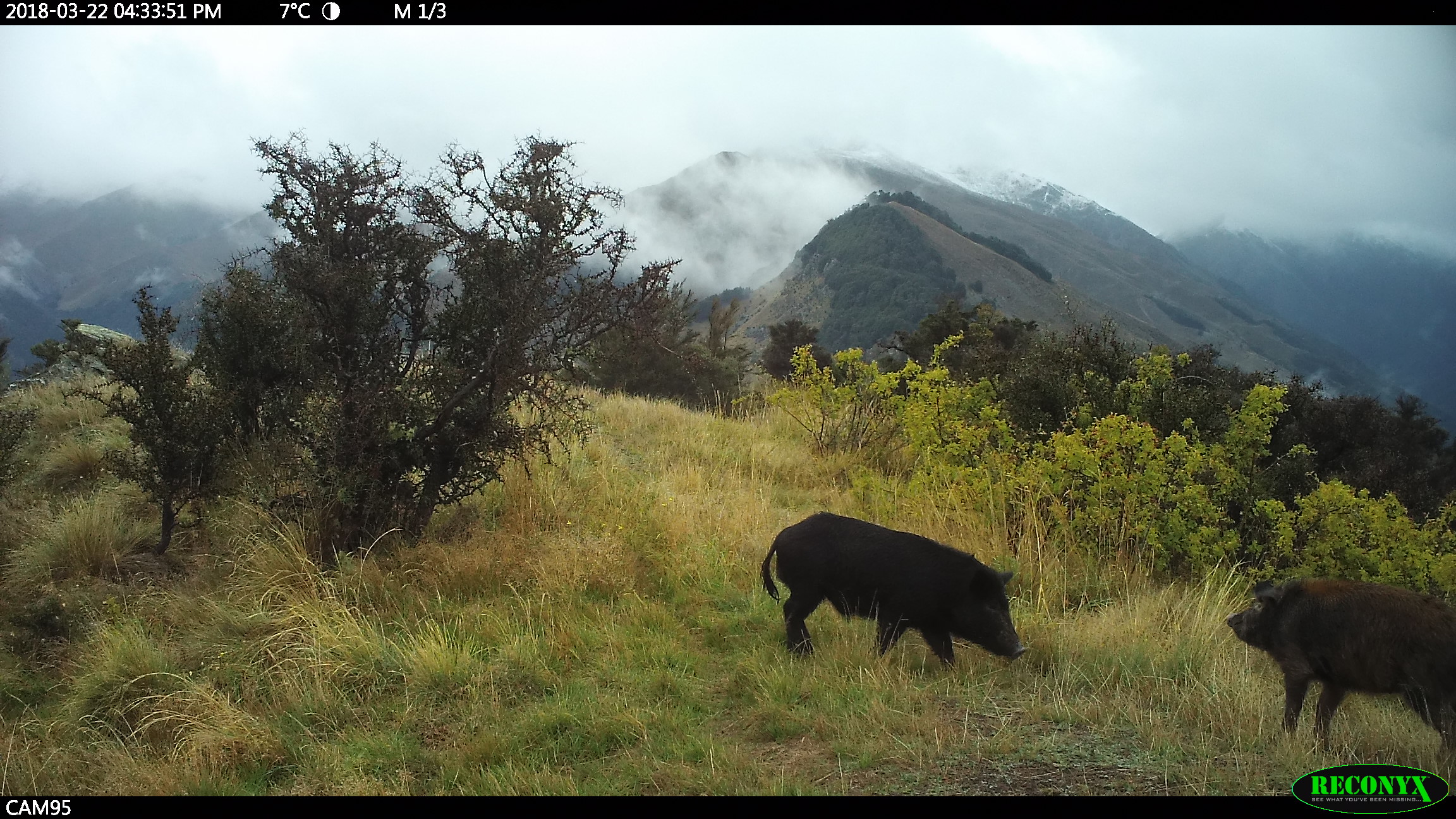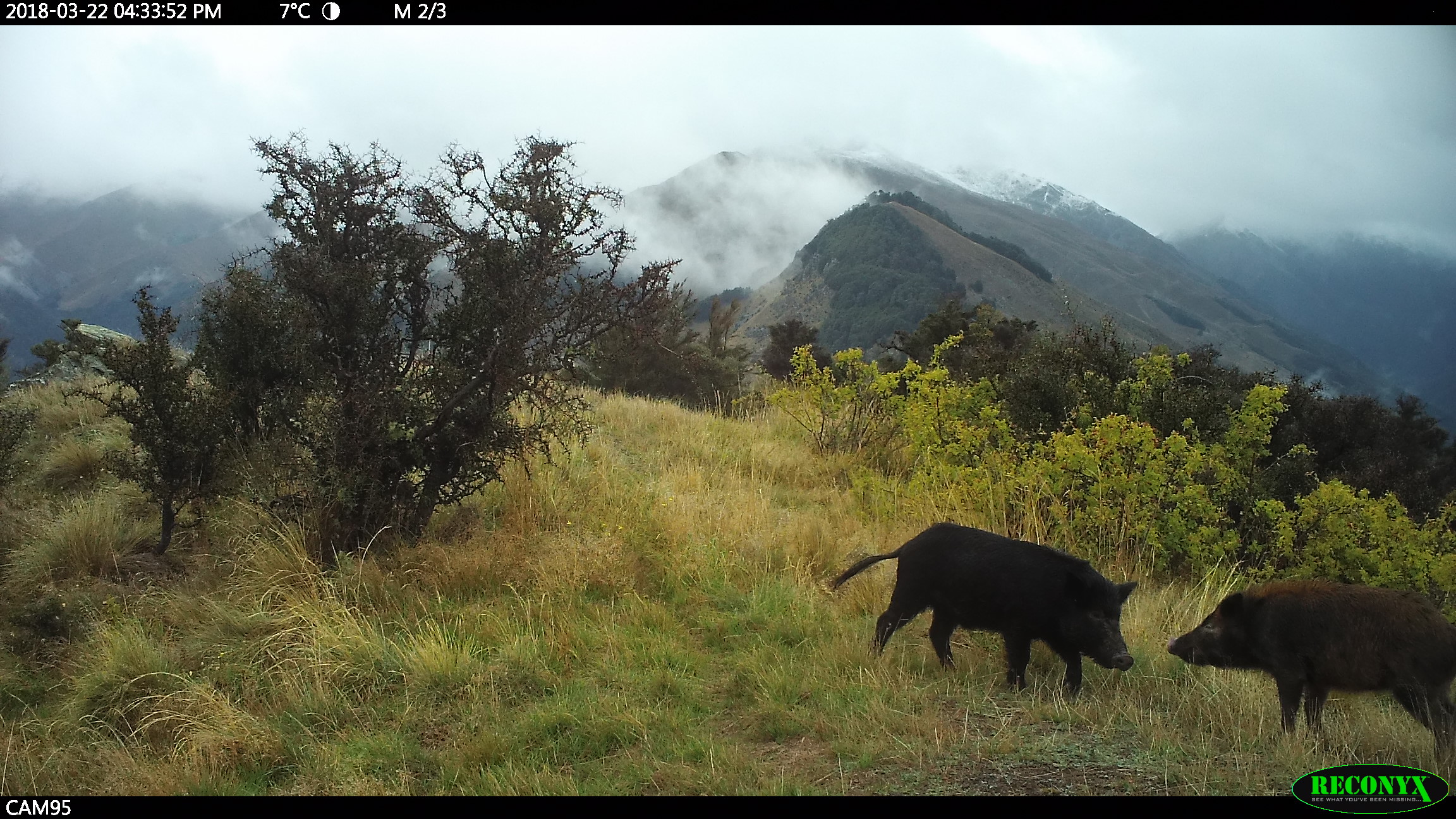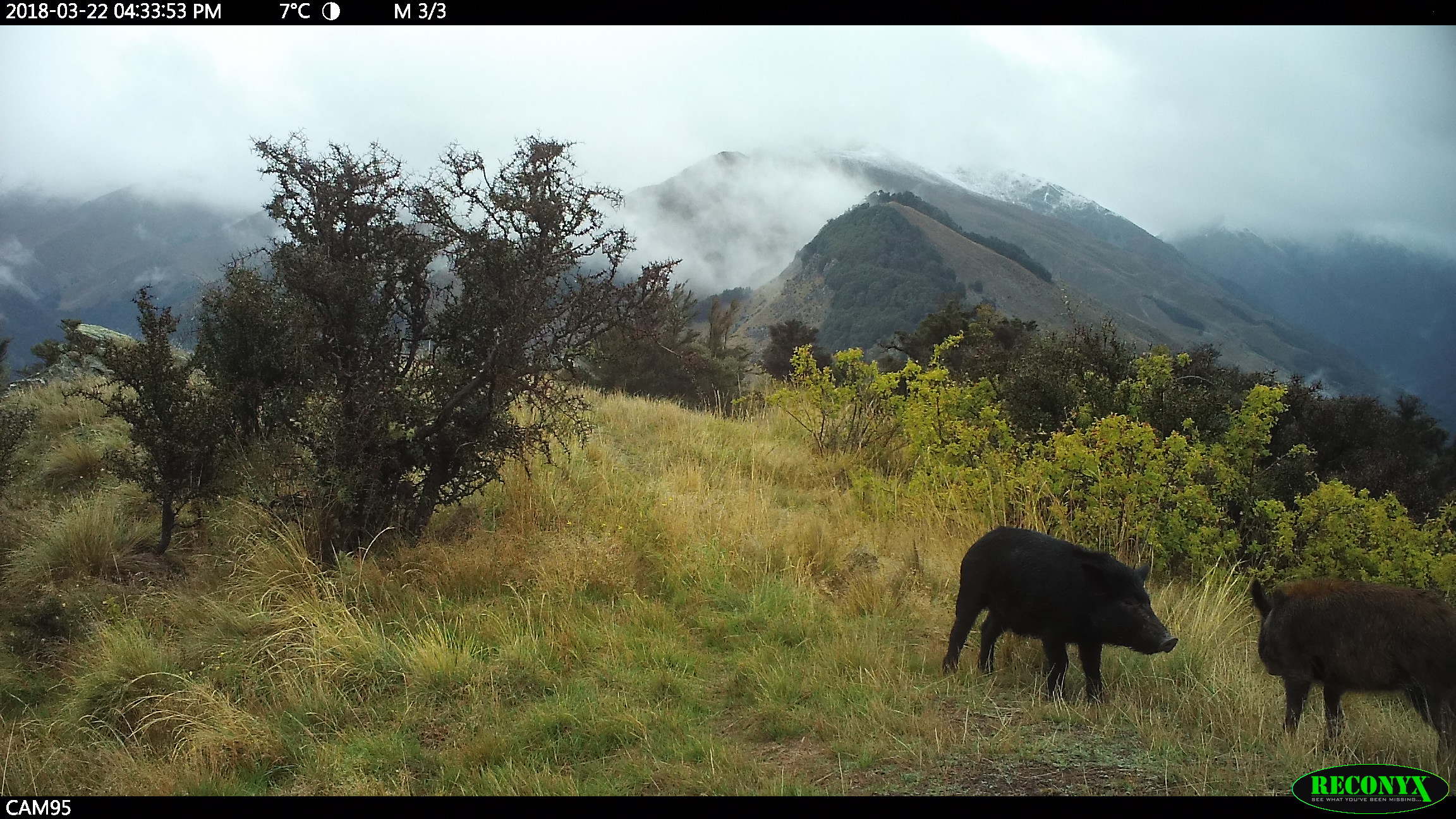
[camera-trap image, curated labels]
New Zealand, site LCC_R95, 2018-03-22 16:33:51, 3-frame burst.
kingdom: Animalia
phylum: Chordata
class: Mammalia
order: Artiodactyla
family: Suidae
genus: Sus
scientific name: Sus scrofa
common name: pig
Pig (Sus scrofa).